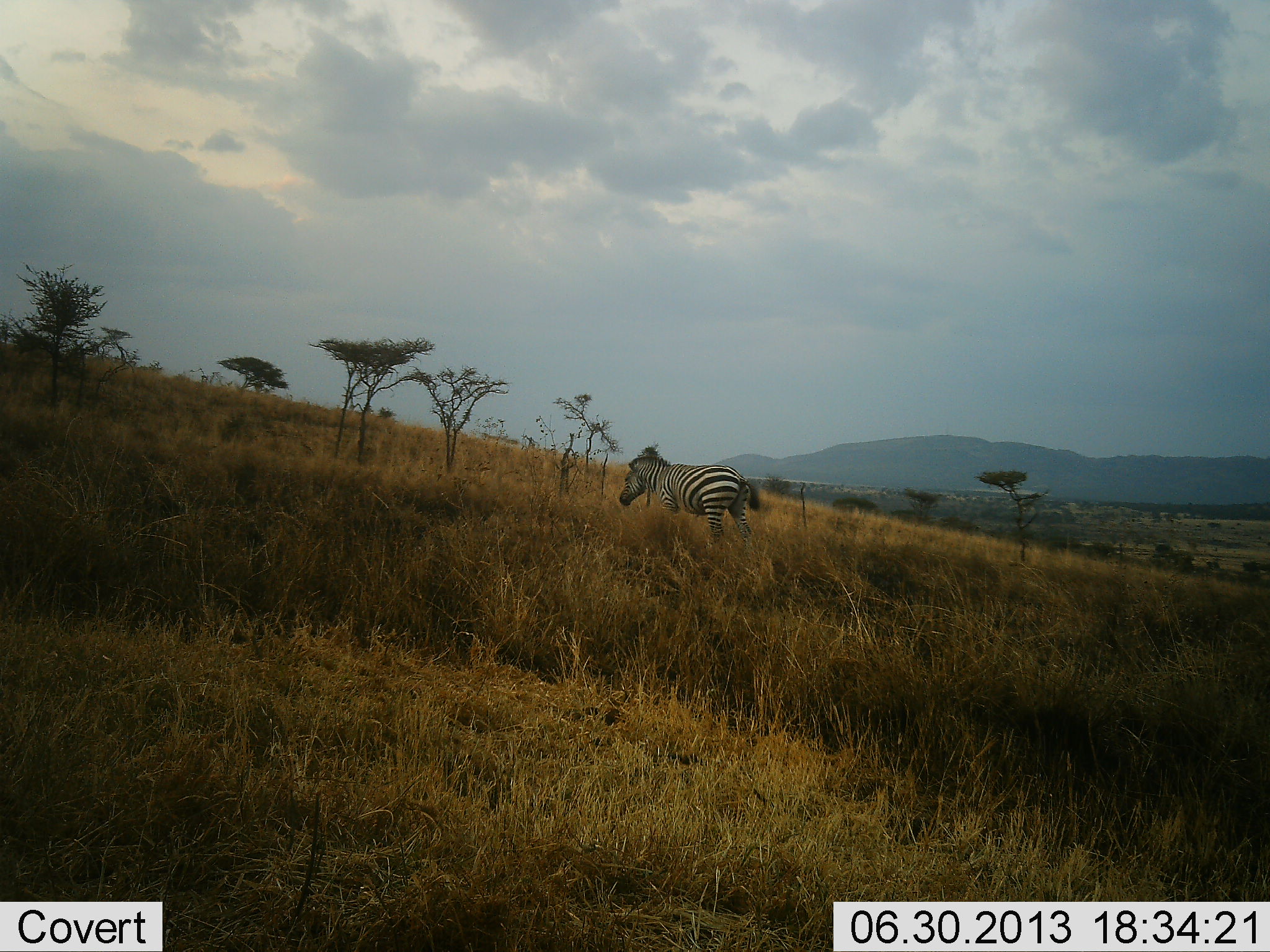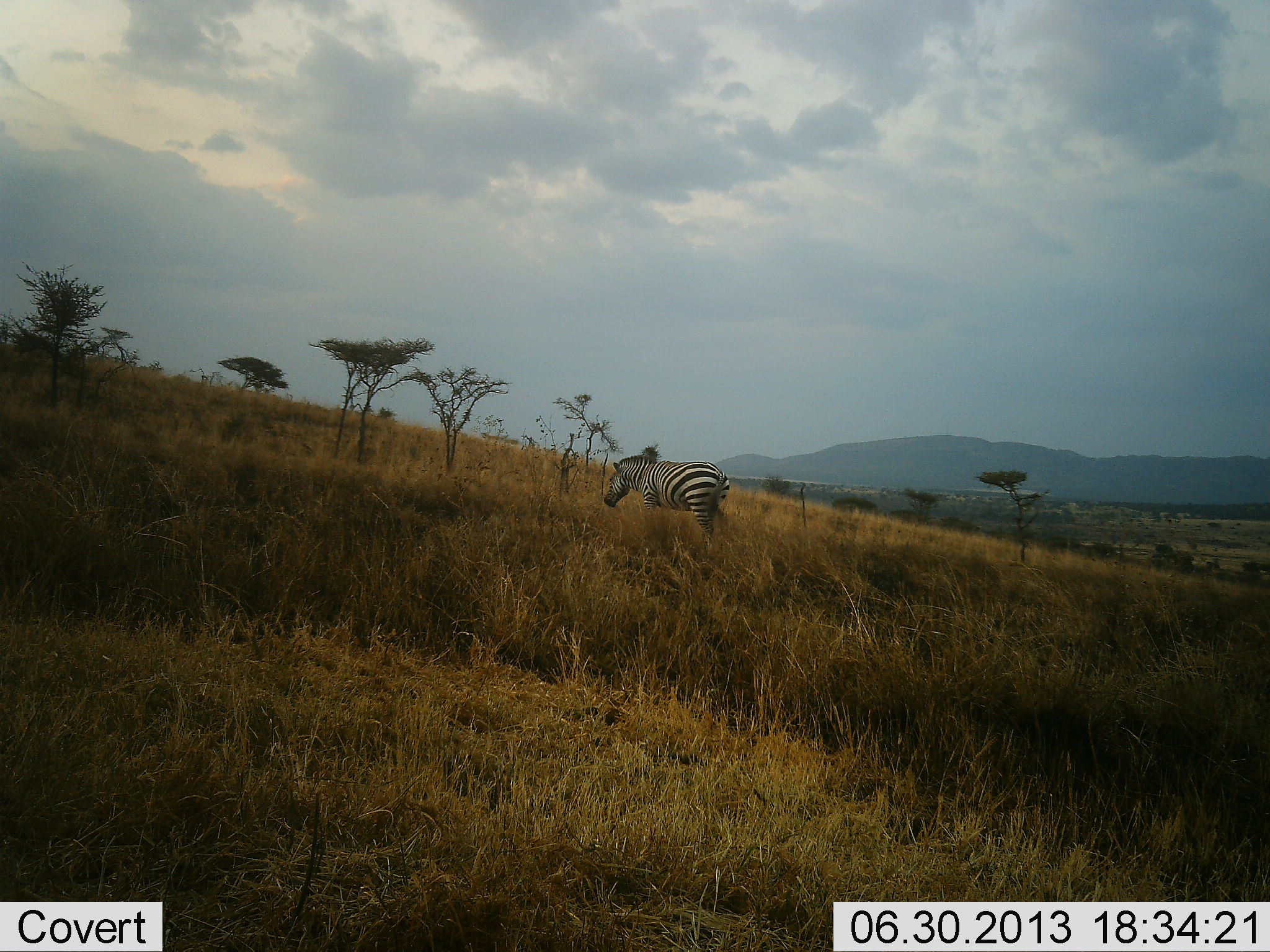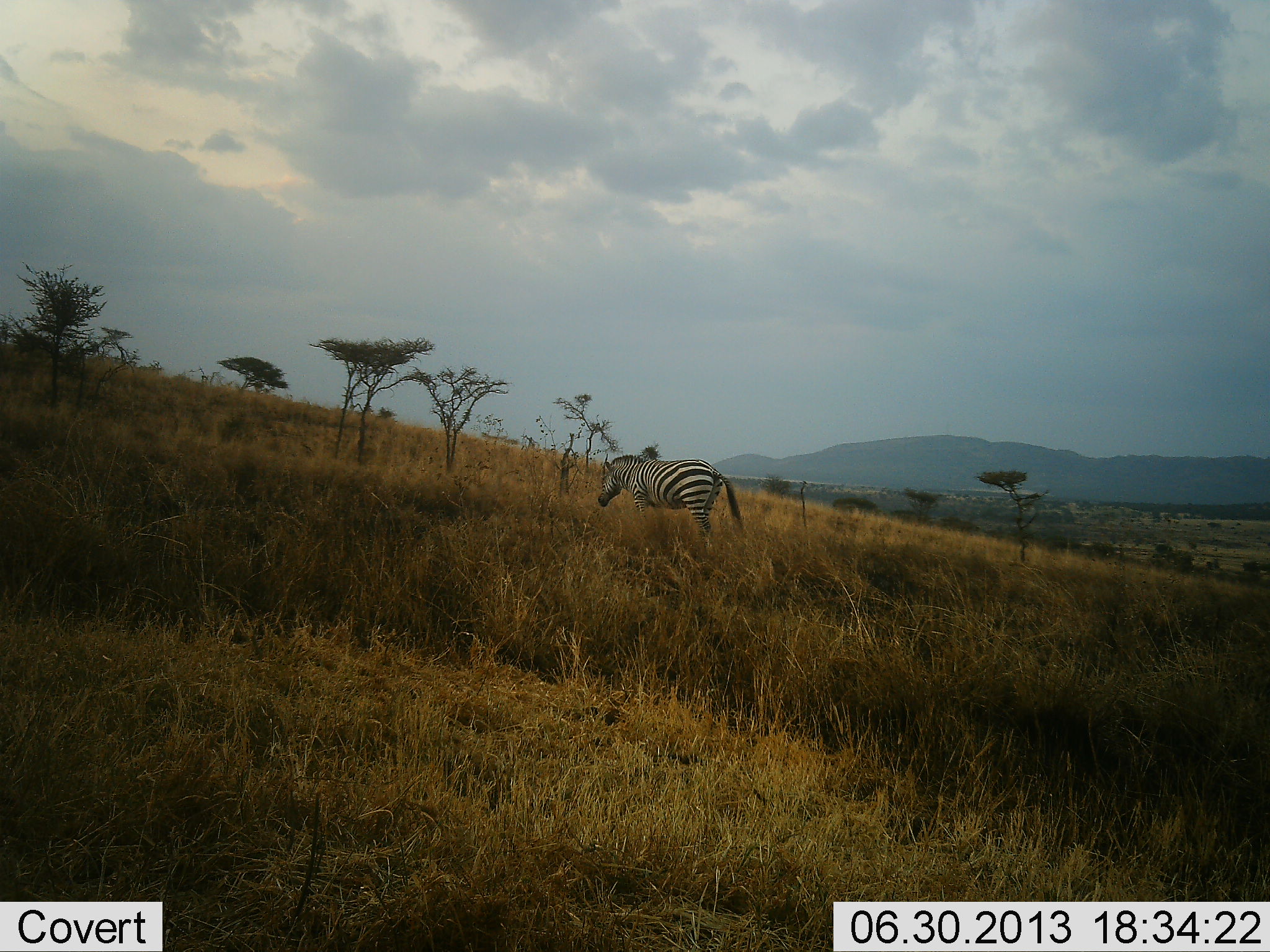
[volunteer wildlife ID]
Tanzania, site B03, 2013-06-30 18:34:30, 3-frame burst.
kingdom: Animalia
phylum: Chordata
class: Mammalia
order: Perissodactyla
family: Equidae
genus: Equus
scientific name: Equus quagga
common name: plains zebra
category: zebra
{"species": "zebra (plains zebra) (Equus quagga)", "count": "1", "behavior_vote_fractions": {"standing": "10%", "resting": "0%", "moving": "90%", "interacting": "0%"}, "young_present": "0%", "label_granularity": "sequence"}